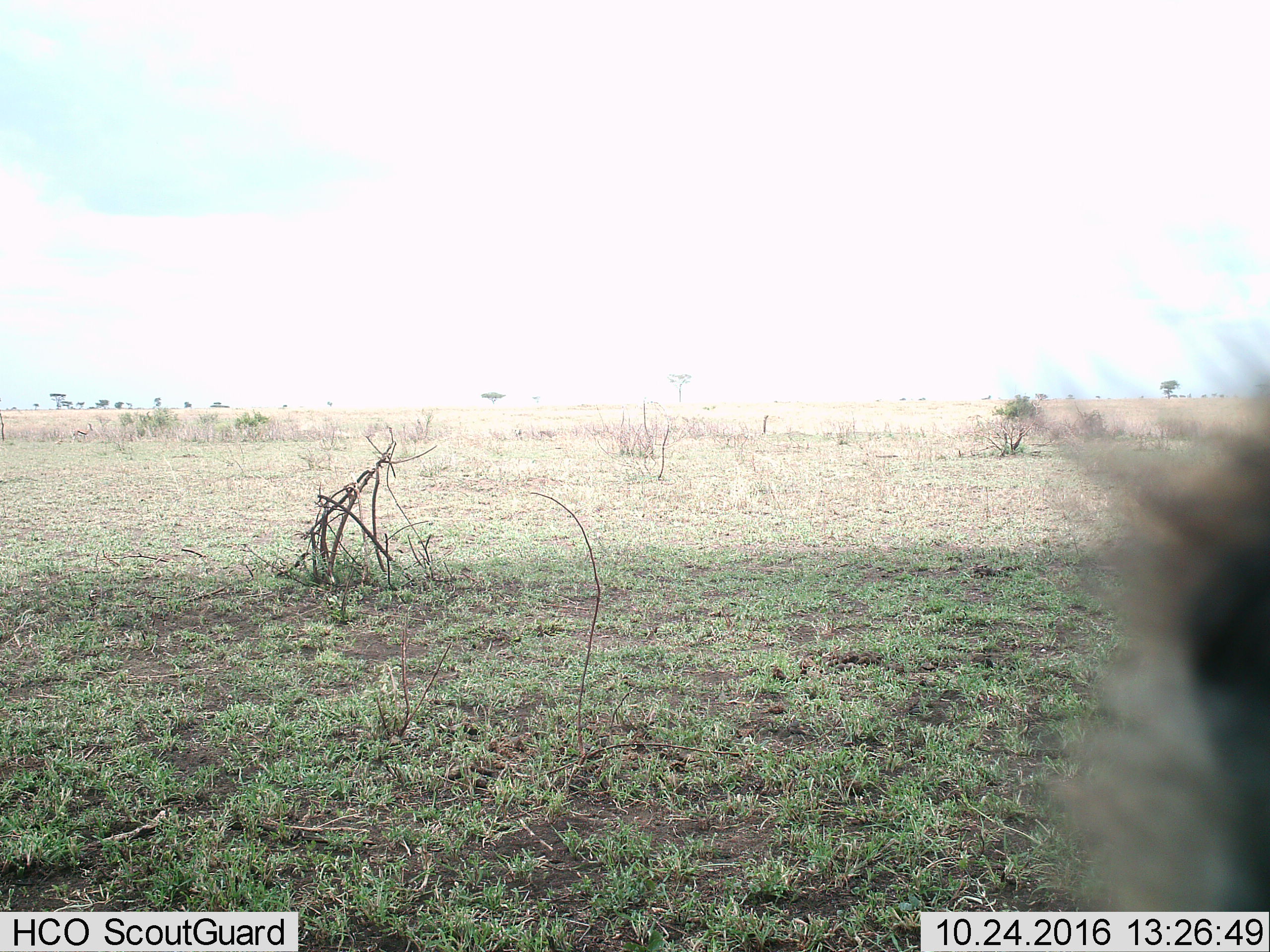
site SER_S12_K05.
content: unidentified animal